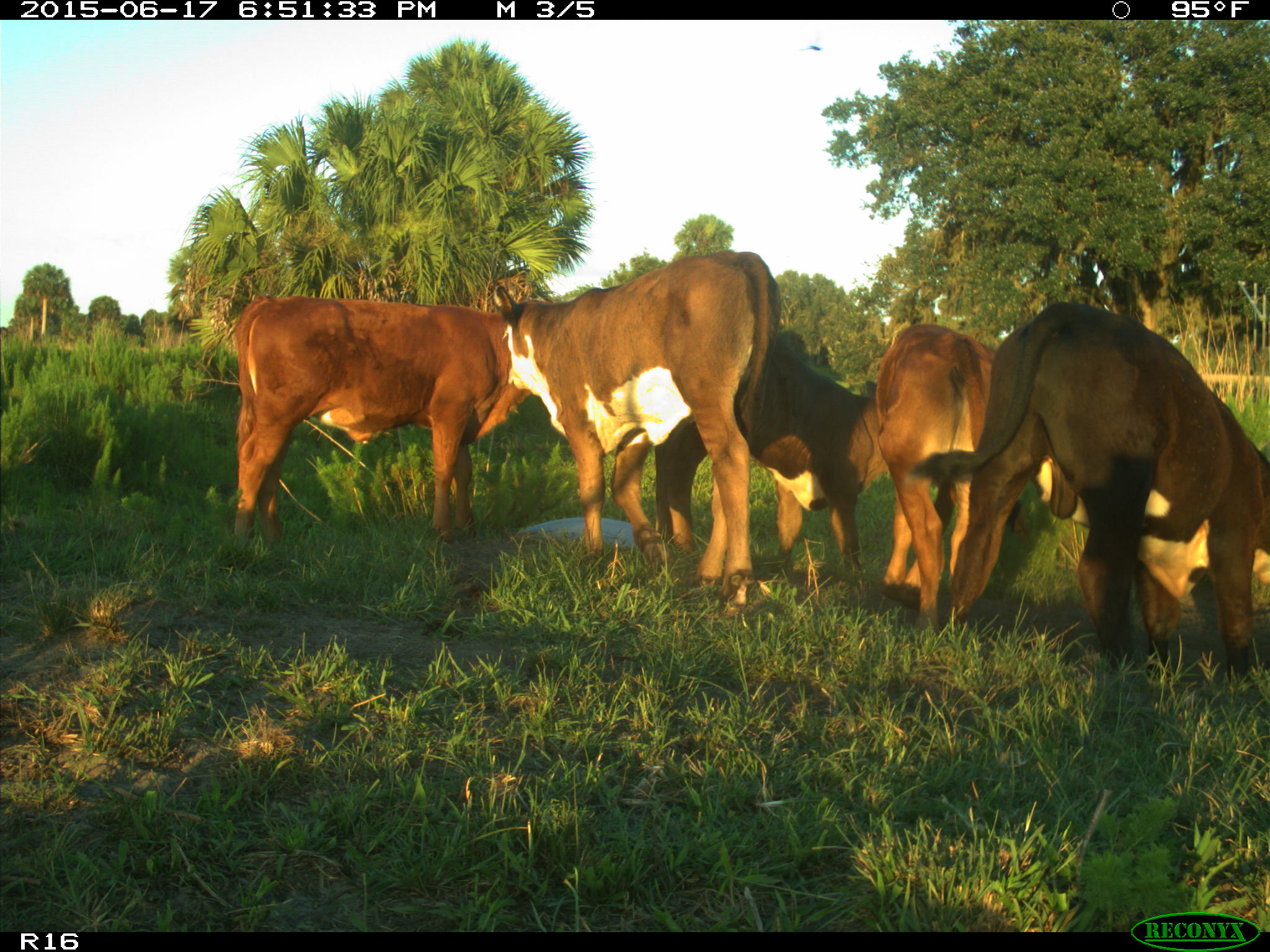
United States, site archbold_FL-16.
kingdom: Animalia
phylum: Chordata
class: Mammalia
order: Artiodactyla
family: Bovidae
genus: Bos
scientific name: Bos taurus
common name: domestic cow